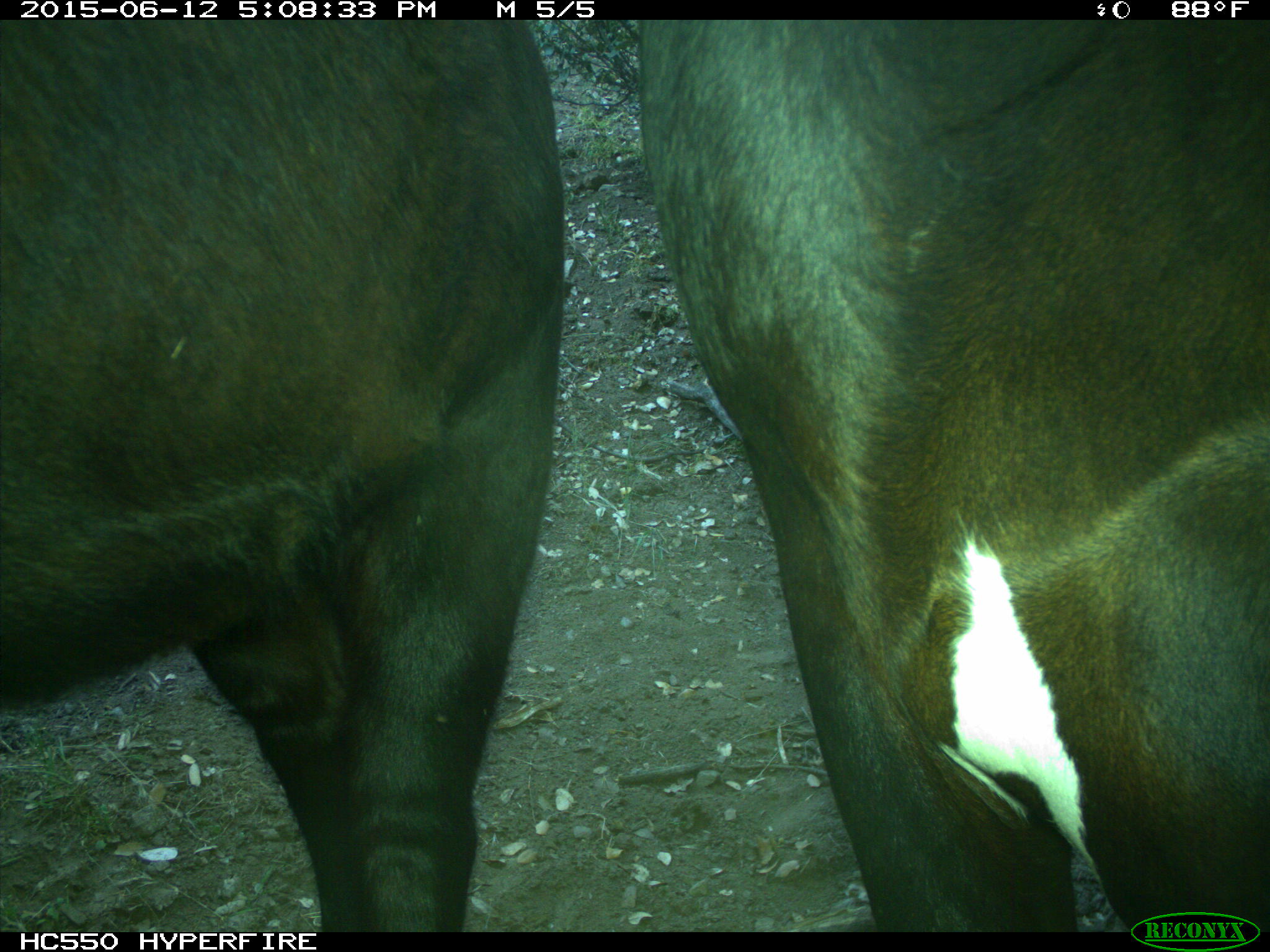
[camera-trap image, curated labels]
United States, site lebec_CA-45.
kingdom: Animalia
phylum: Chordata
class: Mammalia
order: Artiodactyla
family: Bovidae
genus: Bos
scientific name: Bos taurus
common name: domestic cow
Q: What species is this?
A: Bos taurus (domestic cow).